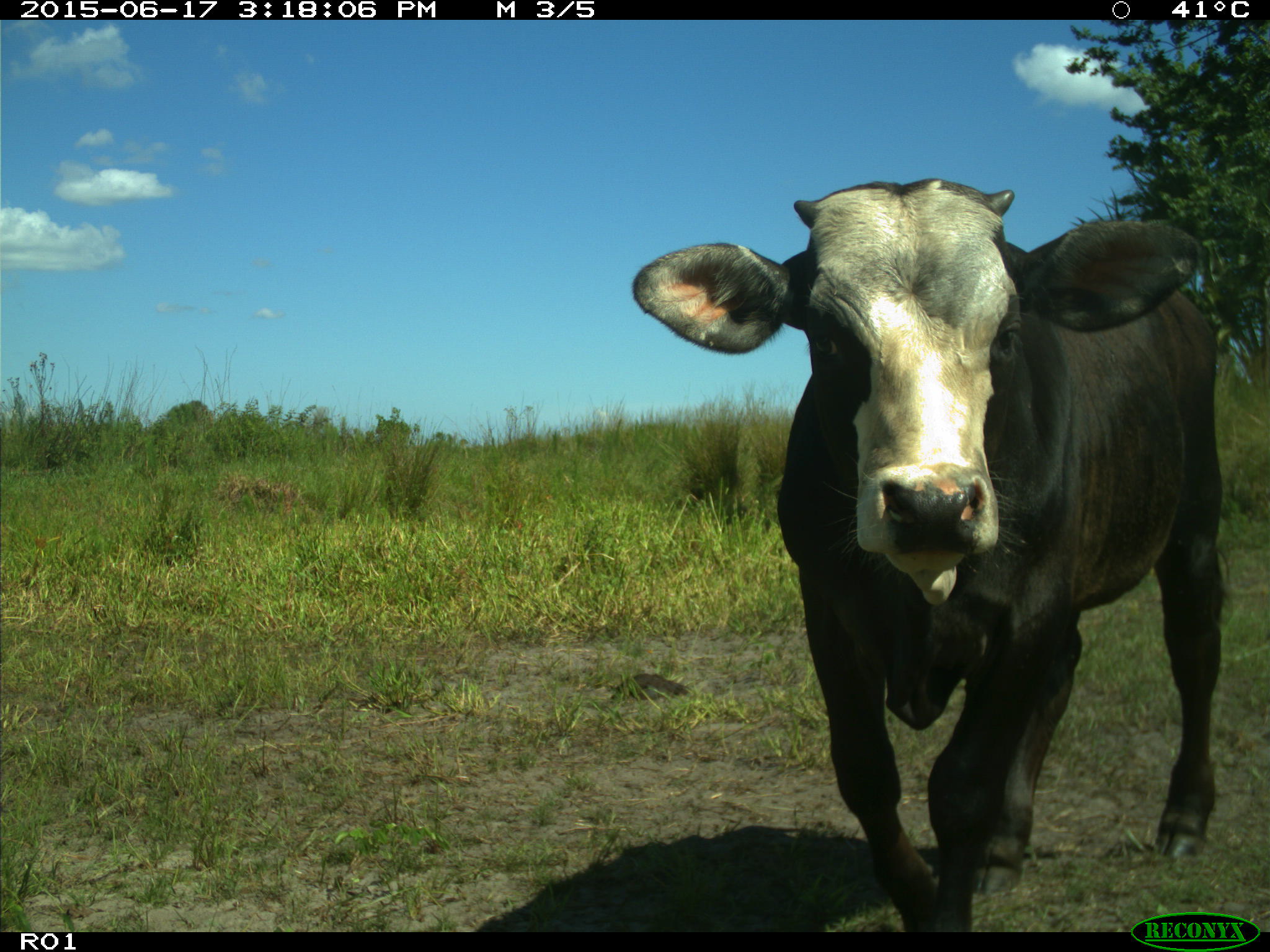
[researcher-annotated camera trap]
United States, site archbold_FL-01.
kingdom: Animalia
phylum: Chordata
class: Mammalia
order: Artiodactyla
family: Bovidae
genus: Bos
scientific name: Bos taurus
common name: domestic cow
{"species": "Bos taurus (domestic cow)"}